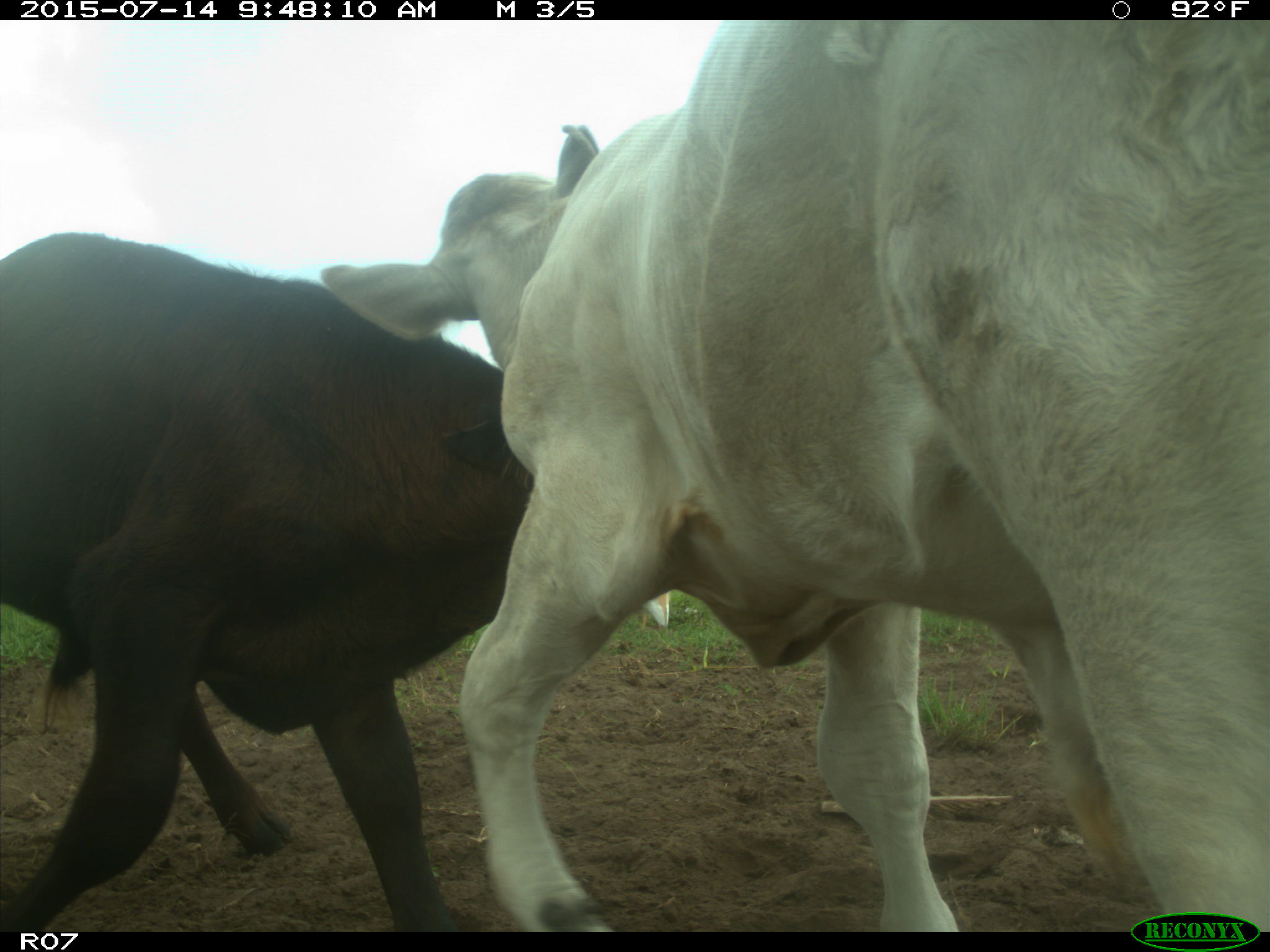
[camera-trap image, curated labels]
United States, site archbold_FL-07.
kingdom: Animalia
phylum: Chordata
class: Mammalia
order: Artiodactyla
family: Bovidae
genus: Bos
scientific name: Bos taurus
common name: domestic cow